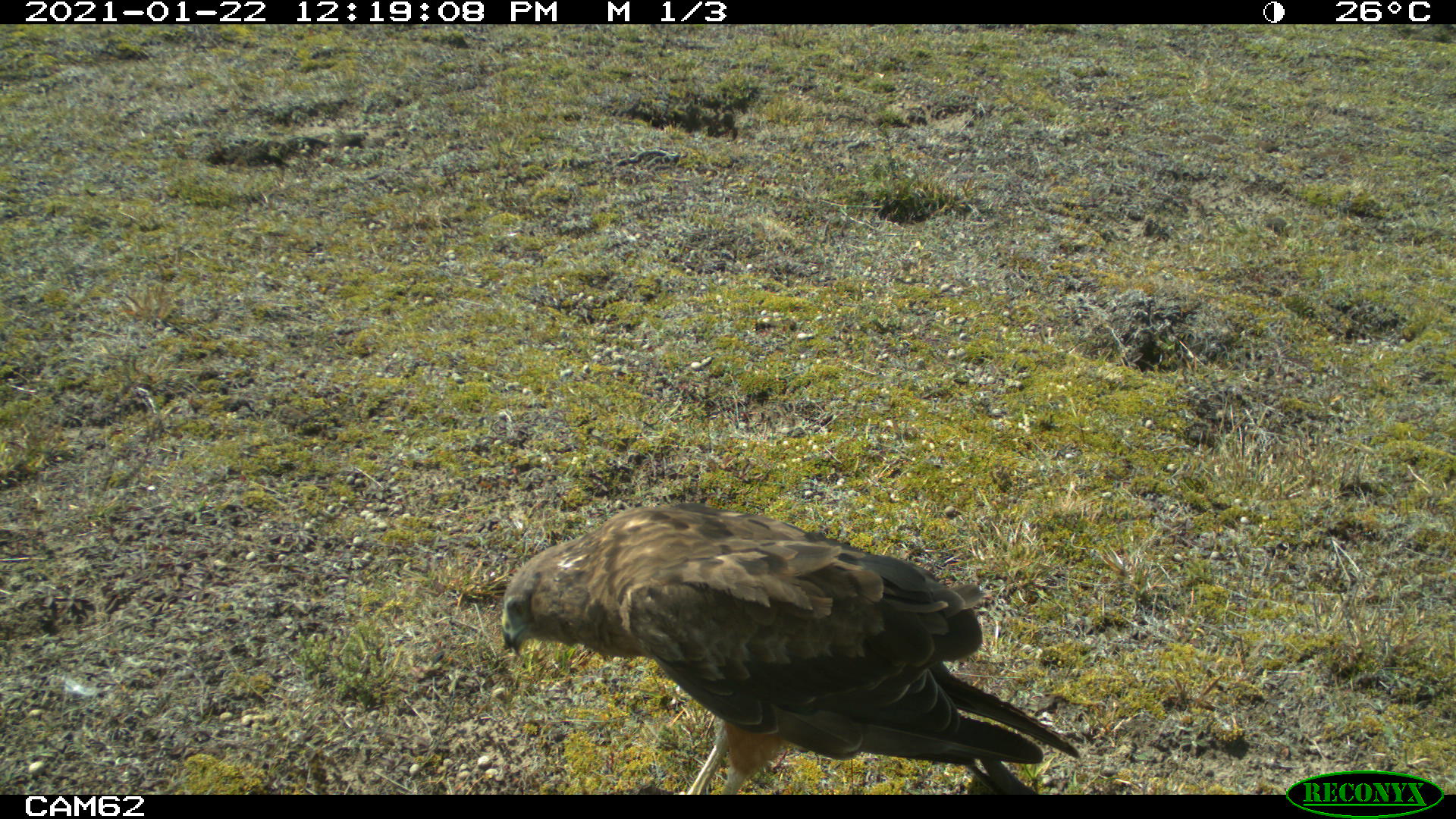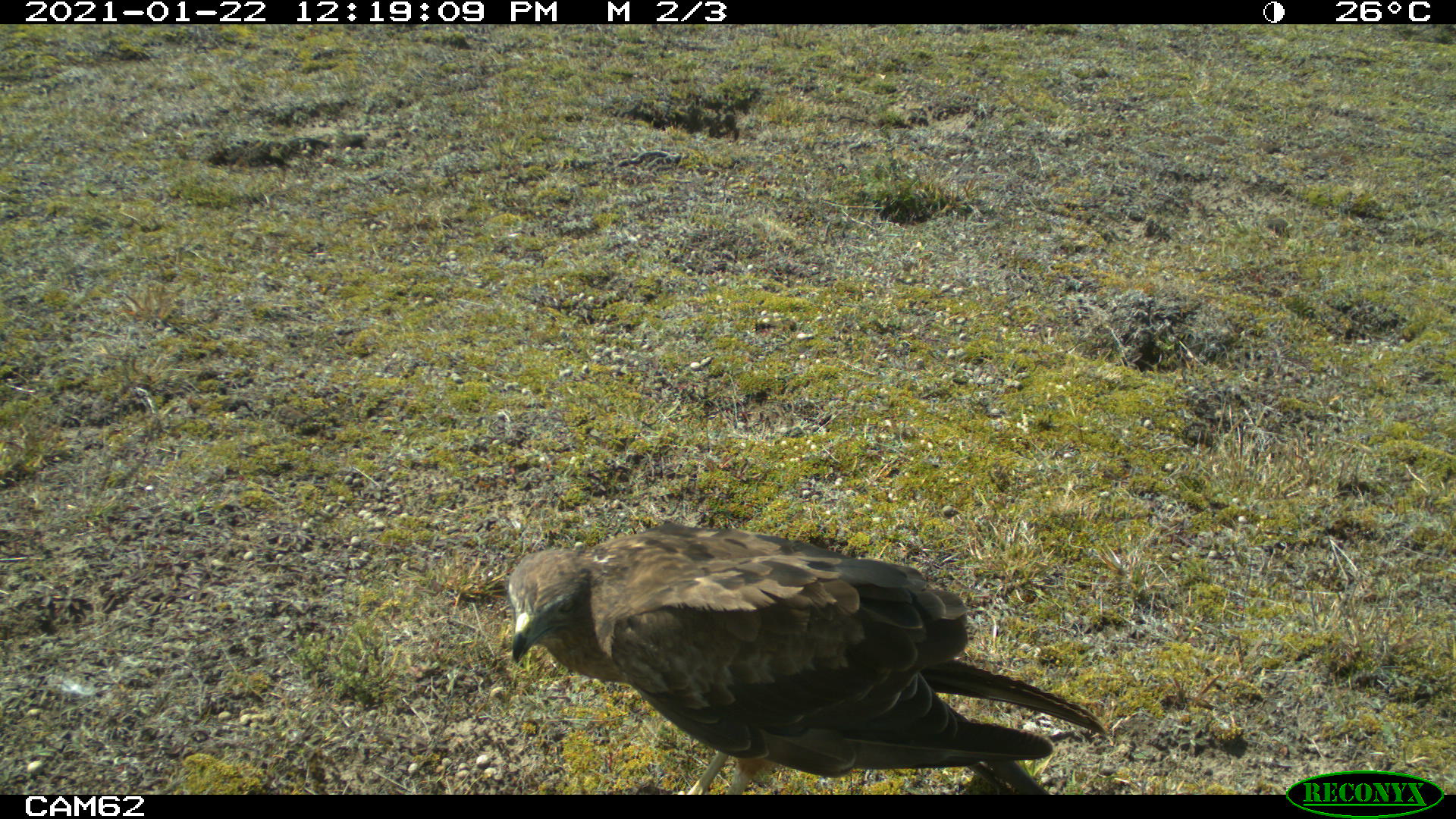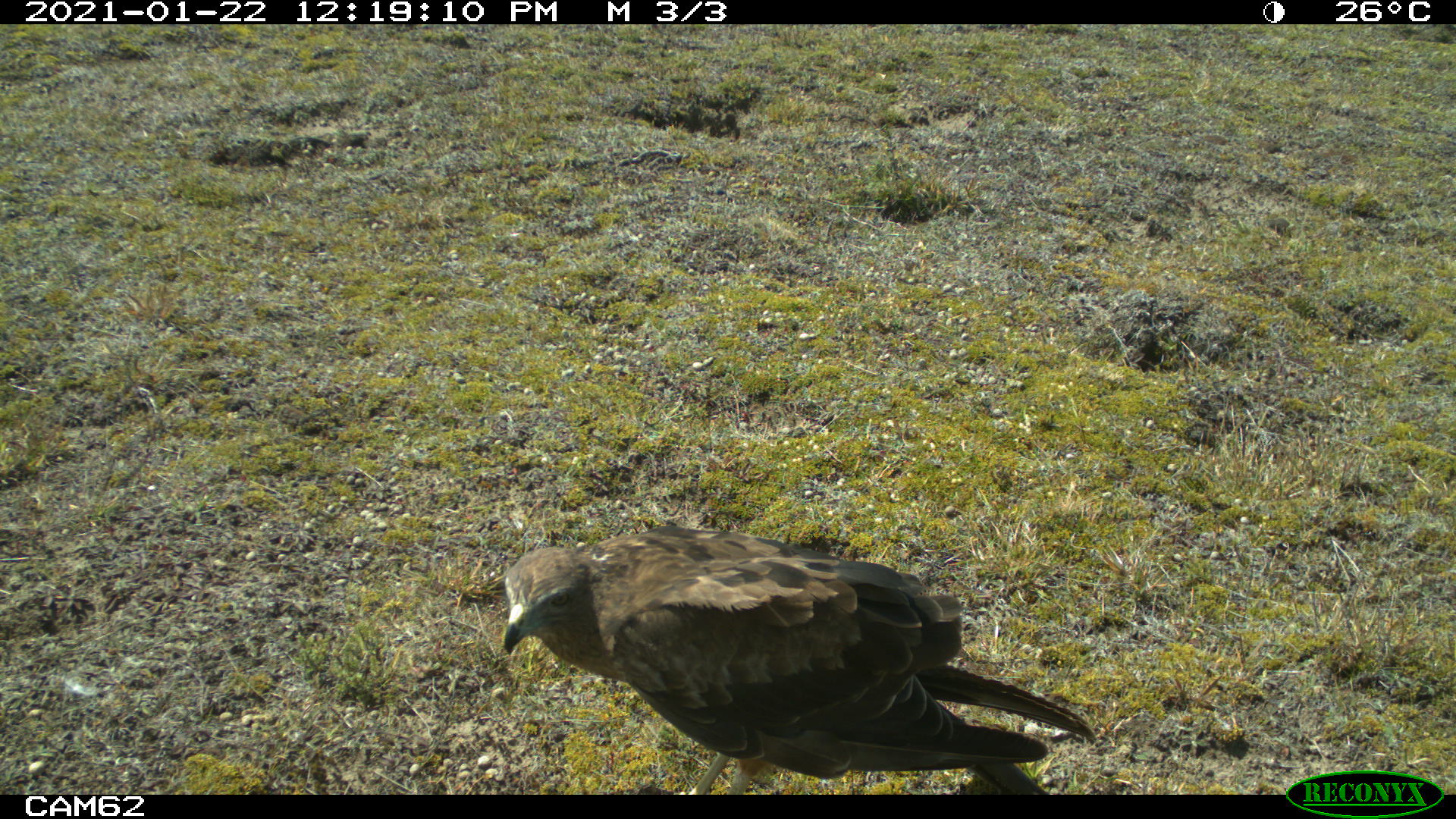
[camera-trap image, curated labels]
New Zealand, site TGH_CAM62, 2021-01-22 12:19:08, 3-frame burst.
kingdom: Animalia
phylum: Chordata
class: Aves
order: Accipitriformes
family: Accipitridae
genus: Circus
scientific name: Circus approximans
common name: swamp harrier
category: harrier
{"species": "harrier (swamp harrier) (Circus approximans)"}